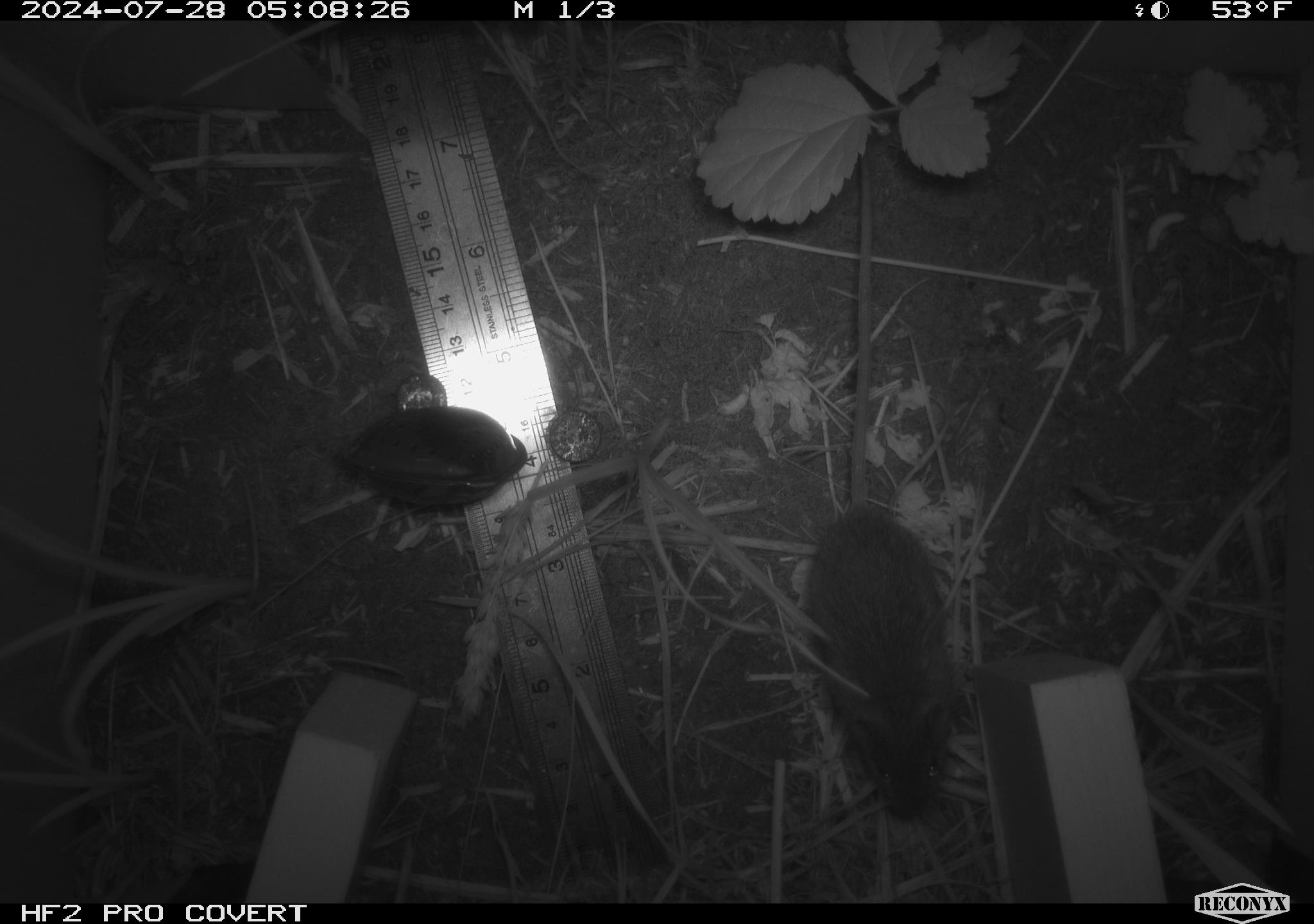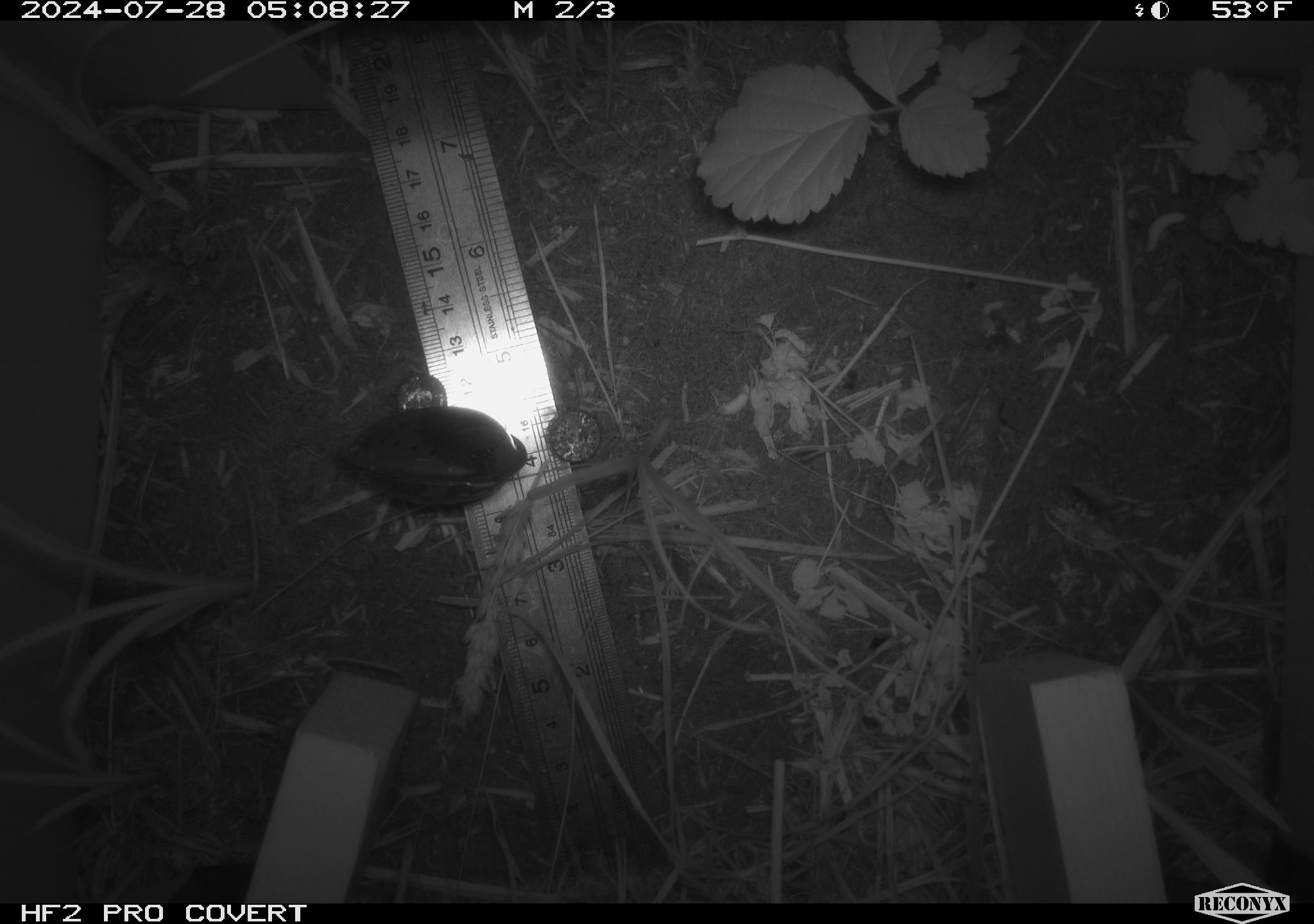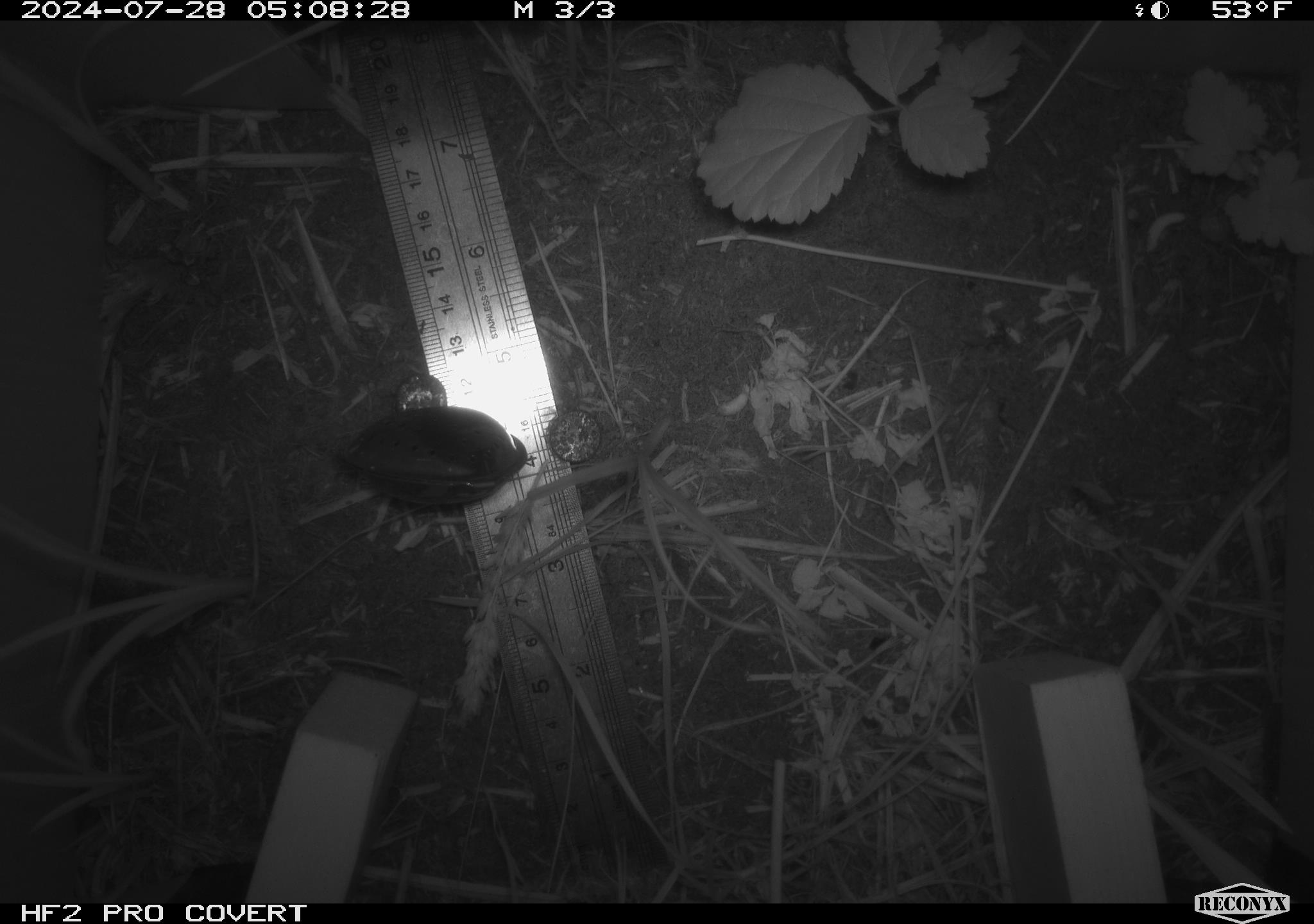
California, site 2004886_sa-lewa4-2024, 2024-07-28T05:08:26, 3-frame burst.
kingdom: Animalia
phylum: Chordata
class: Mammalia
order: Rodentia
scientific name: Rodentia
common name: rodent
Rodent (Rodentia).